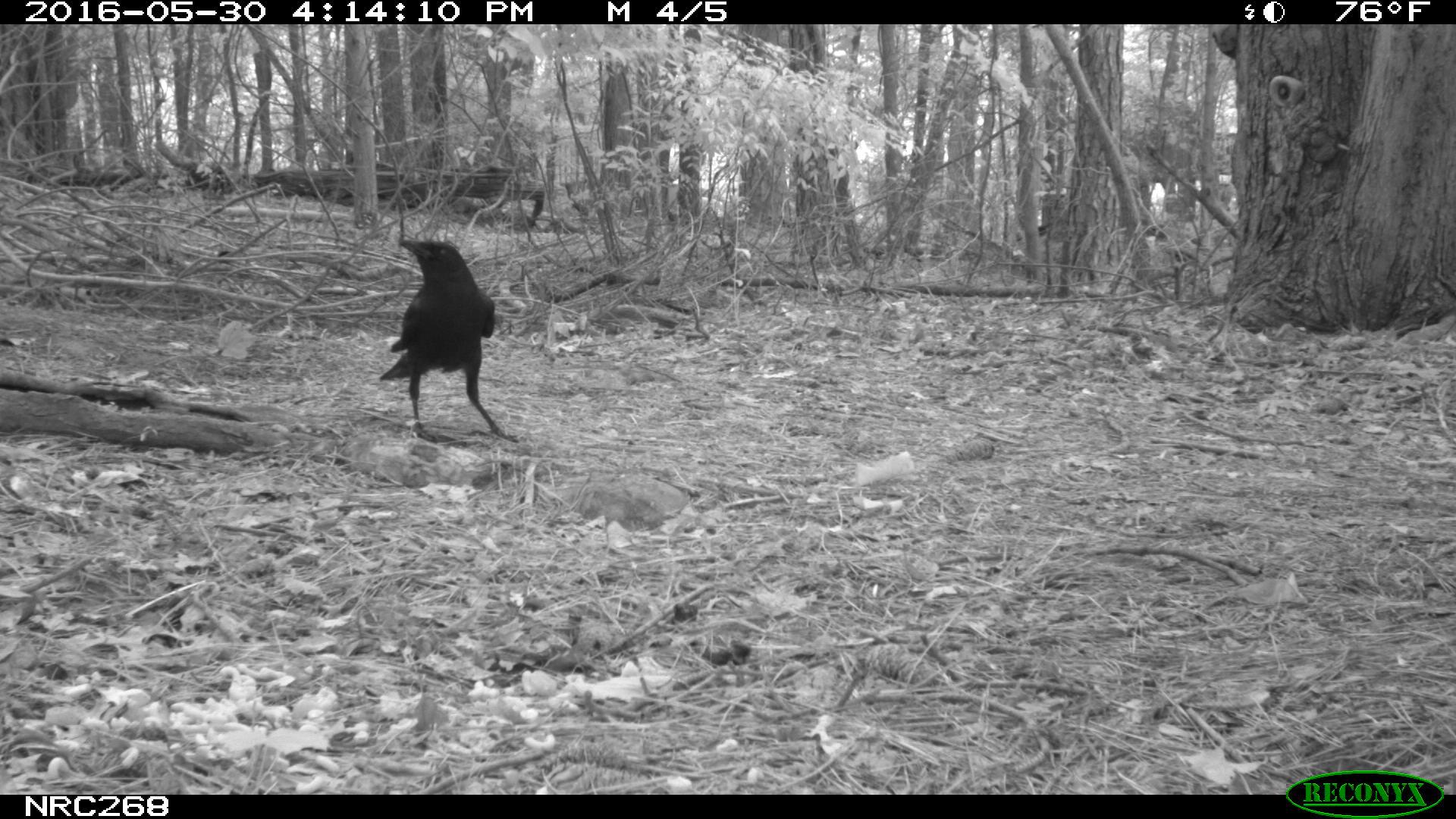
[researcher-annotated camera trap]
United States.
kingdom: Animalia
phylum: Chordata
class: Aves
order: Passeriformes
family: Corvidae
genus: Corvus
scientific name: Corvus brachyrhynchos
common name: american crow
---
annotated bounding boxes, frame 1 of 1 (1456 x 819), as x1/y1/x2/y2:
American Crow: 376/224/521/448